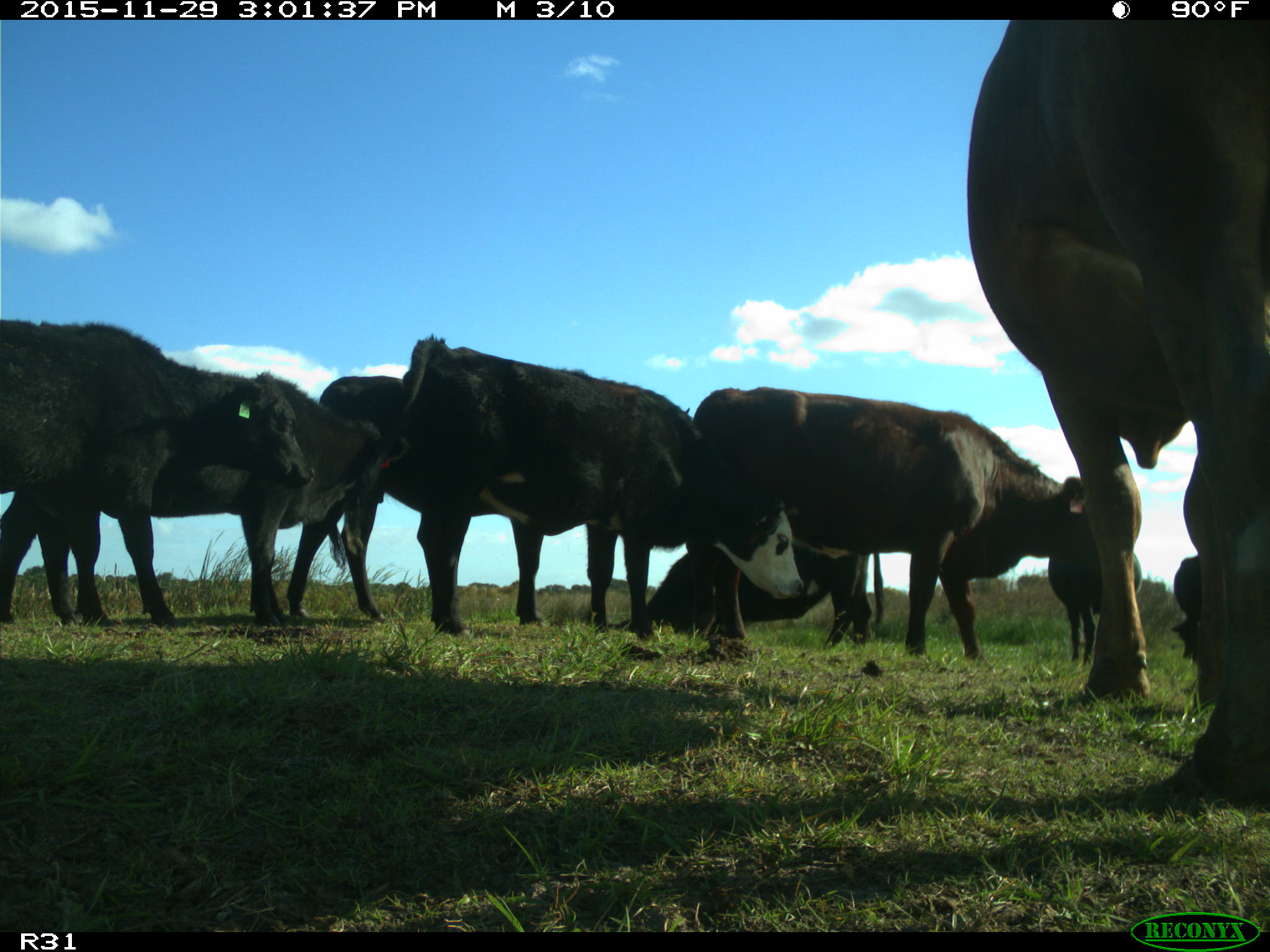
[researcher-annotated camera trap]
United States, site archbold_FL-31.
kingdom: Animalia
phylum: Chordata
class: Mammalia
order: Artiodactyla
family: Bovidae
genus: Bos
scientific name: Bos taurus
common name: domestic cow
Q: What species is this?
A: Bos taurus (domestic cow).